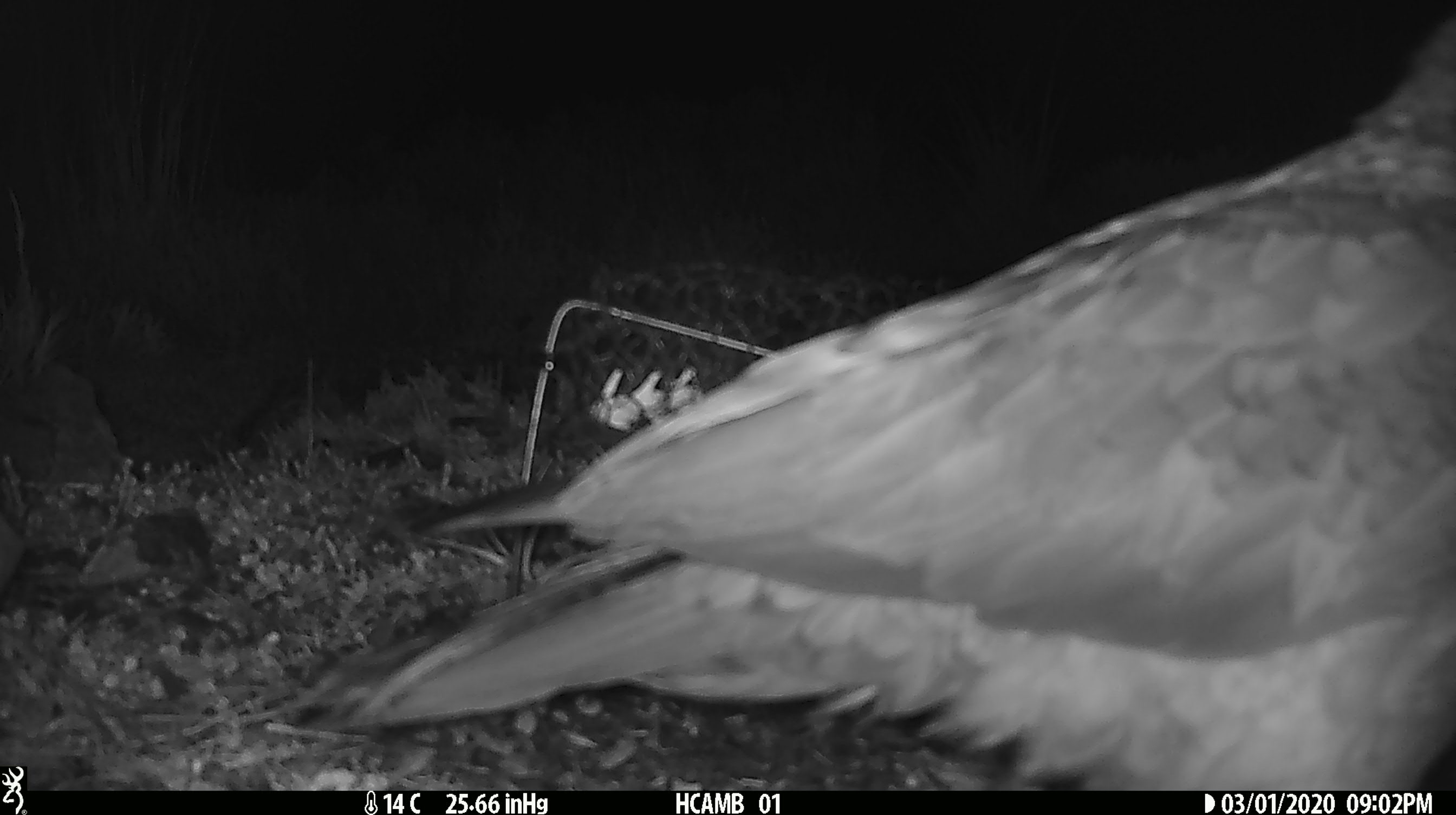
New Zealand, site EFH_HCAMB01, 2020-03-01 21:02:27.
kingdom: Animalia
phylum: Chordata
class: Aves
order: Psittaciformes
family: Strigopidae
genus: Nestor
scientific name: Nestor notabilis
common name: kea